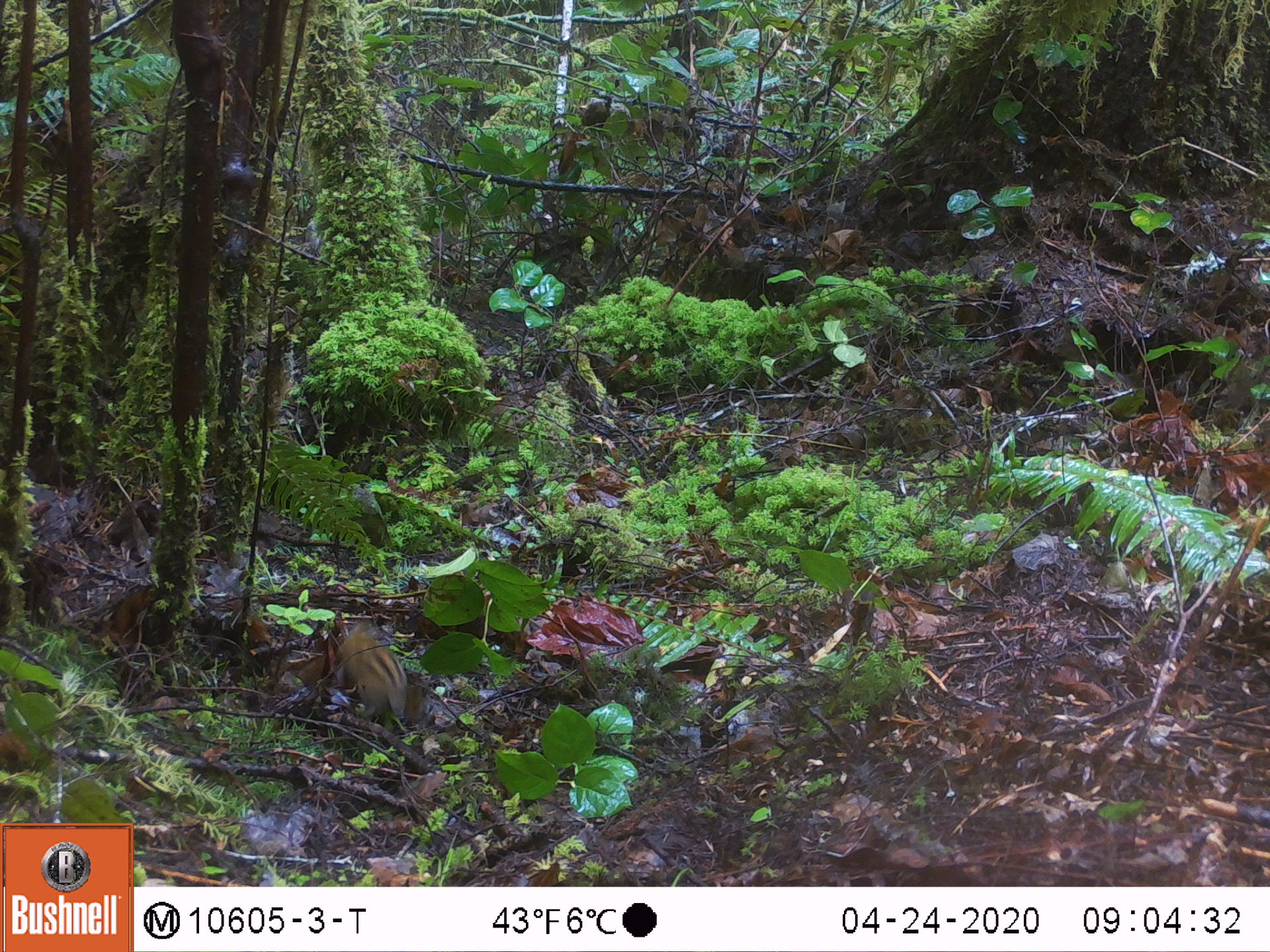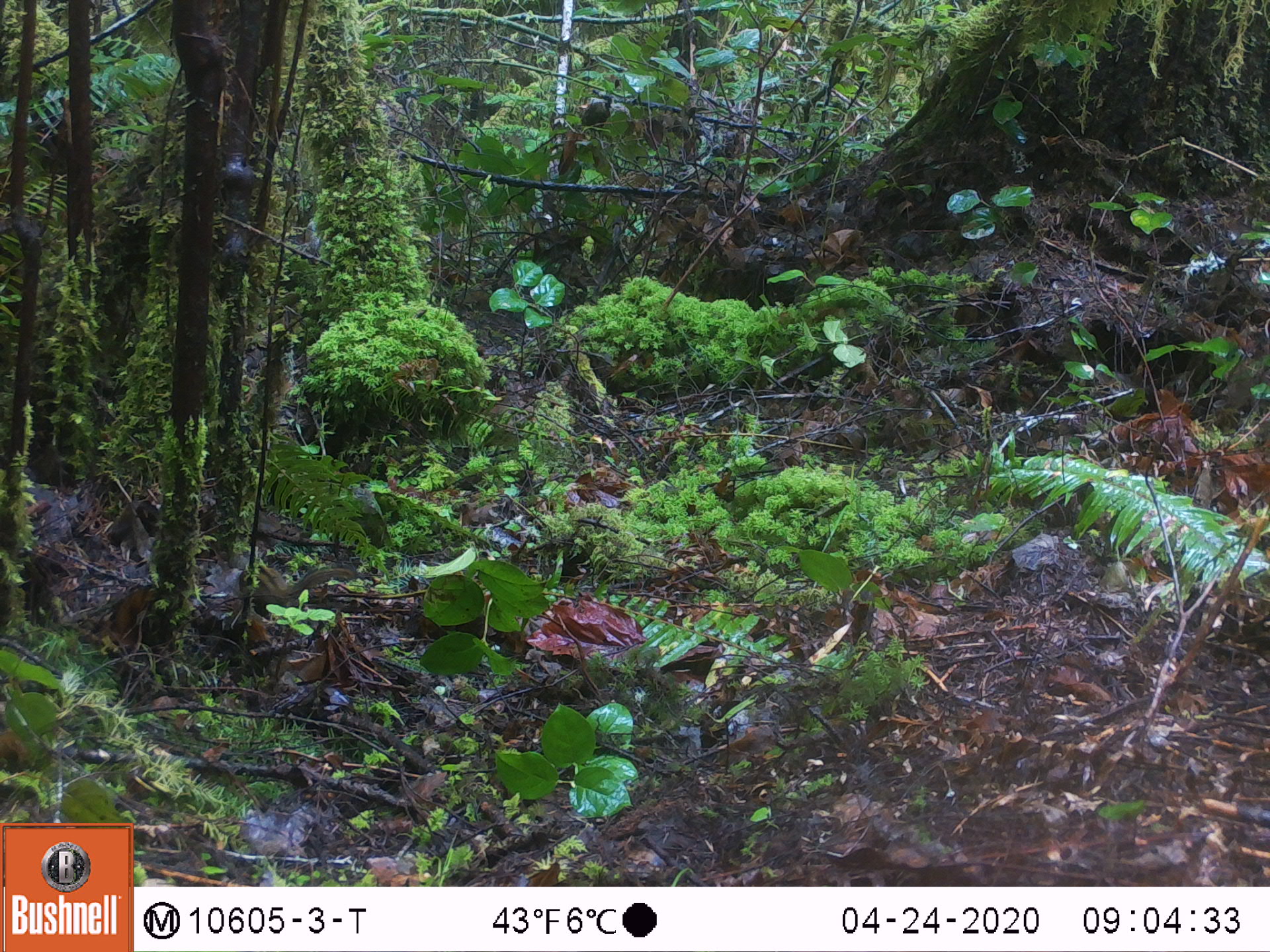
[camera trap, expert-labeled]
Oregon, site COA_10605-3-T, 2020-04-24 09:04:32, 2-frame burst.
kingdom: Animalia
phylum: Chordata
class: Mammalia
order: Rodentia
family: Sciuridae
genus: Neotamias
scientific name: Neotamias townsendii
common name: townsend's chipmunk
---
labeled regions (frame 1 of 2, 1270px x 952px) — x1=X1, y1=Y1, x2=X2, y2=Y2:
townsend's chipmunk: x1=335, y1=618, x2=426, y2=727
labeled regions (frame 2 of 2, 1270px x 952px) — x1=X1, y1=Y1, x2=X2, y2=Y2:
townsend's chipmunk: x1=236, y1=549, x2=359, y2=611